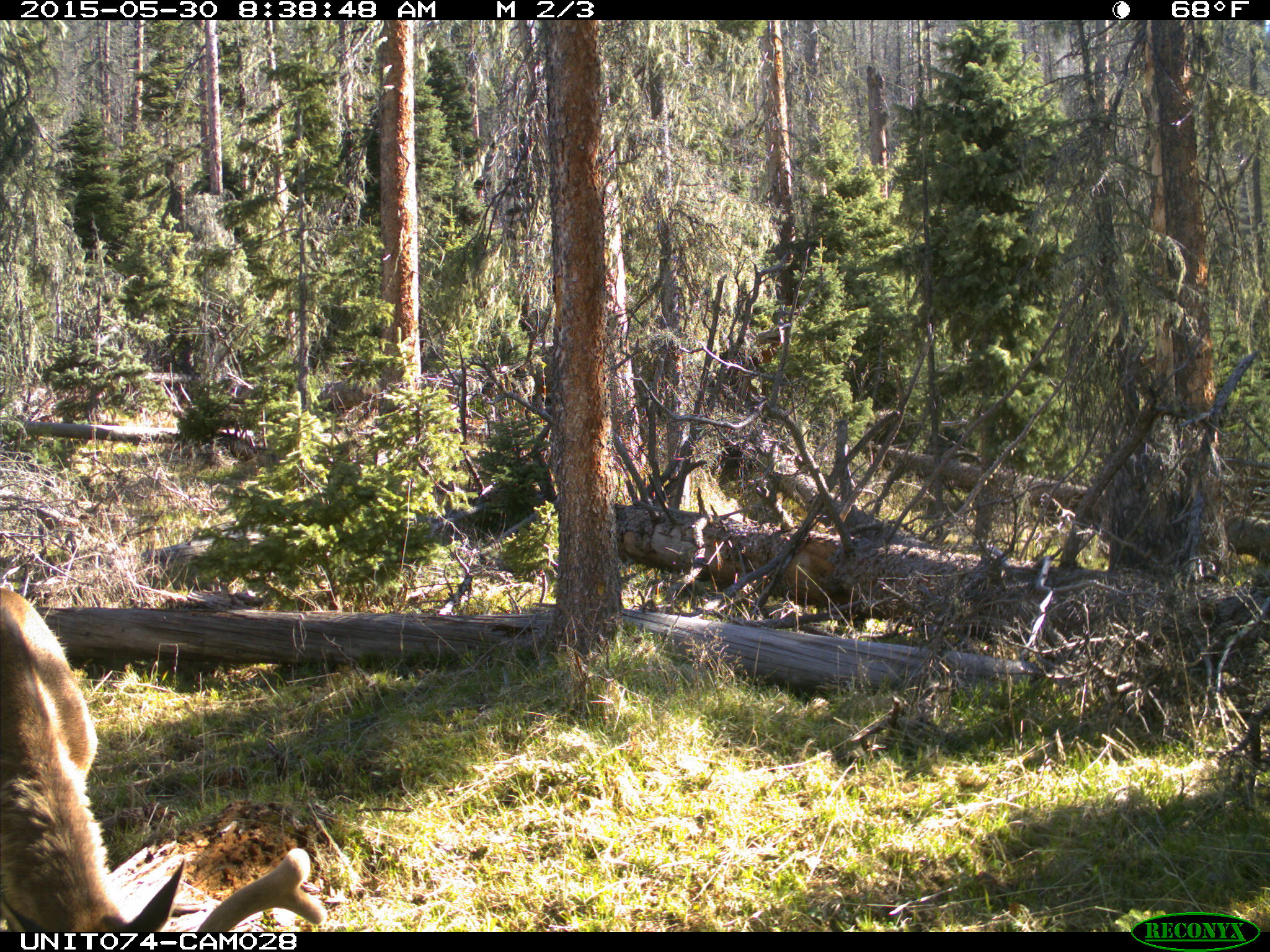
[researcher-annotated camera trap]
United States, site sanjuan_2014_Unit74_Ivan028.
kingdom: Animalia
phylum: Chordata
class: Mammalia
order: Artiodactyla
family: Cervidae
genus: Cervus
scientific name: Cervus elaphus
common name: red deer